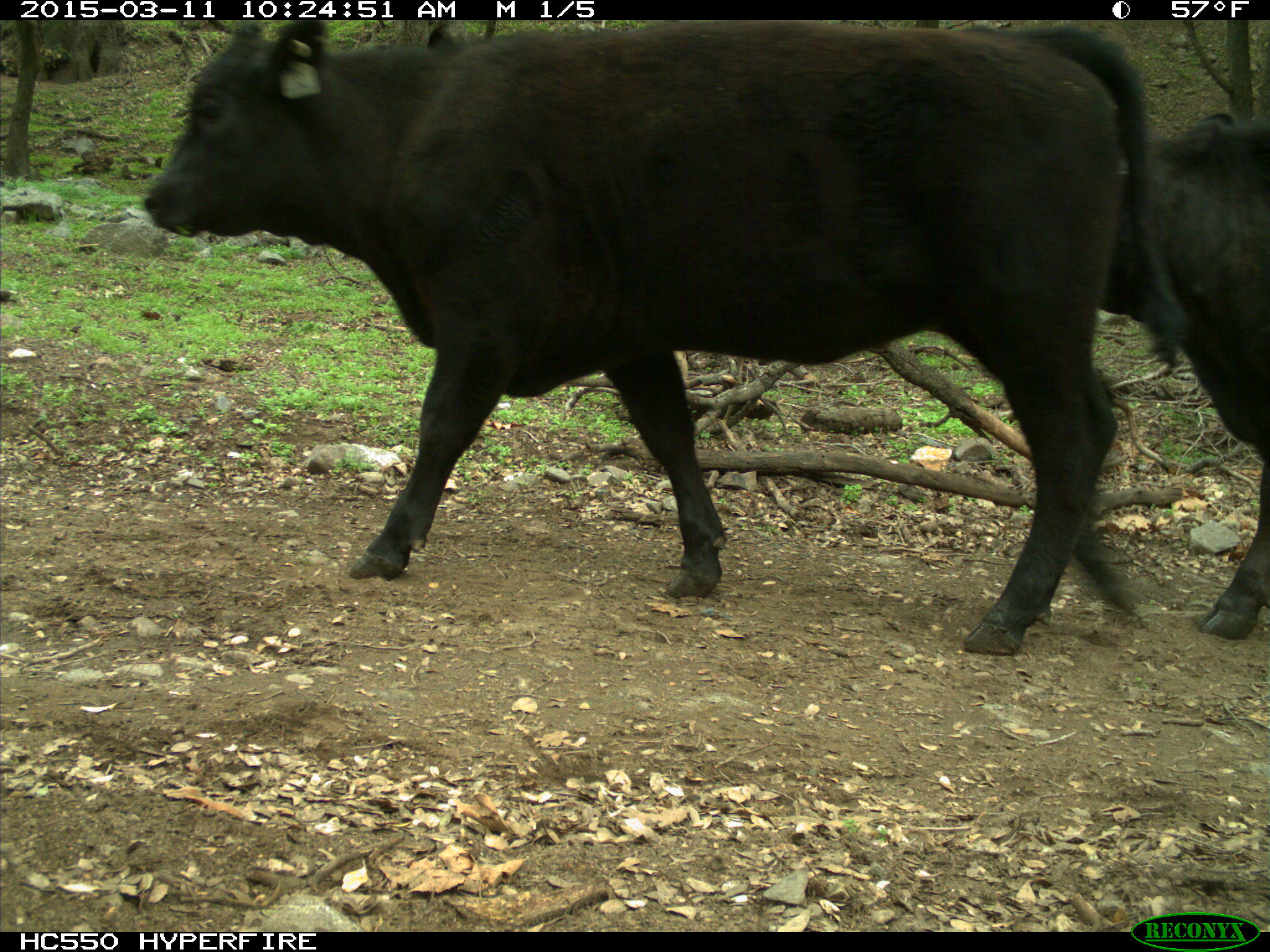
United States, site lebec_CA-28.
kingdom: Animalia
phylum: Chordata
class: Mammalia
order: Artiodactyla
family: Bovidae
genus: Bos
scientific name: Bos taurus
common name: domestic cow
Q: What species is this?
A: Bos taurus (domestic cow).